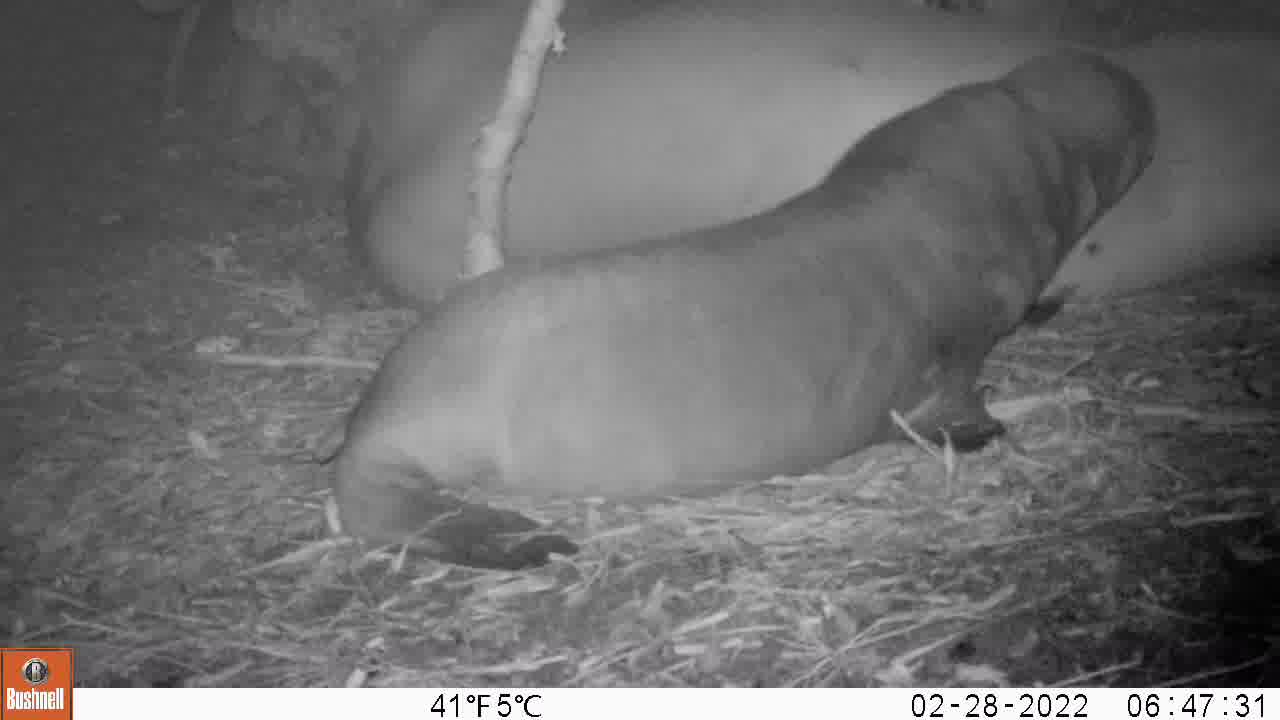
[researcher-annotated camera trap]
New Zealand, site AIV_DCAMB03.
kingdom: Animalia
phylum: Chordata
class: Mammalia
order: Carnivora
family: Otariidae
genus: Phocarctos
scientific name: Phocarctos hookeri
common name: new zealand sea lion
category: sealion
Sealion (new zealand sea lion) (Phocarctos hookeri).